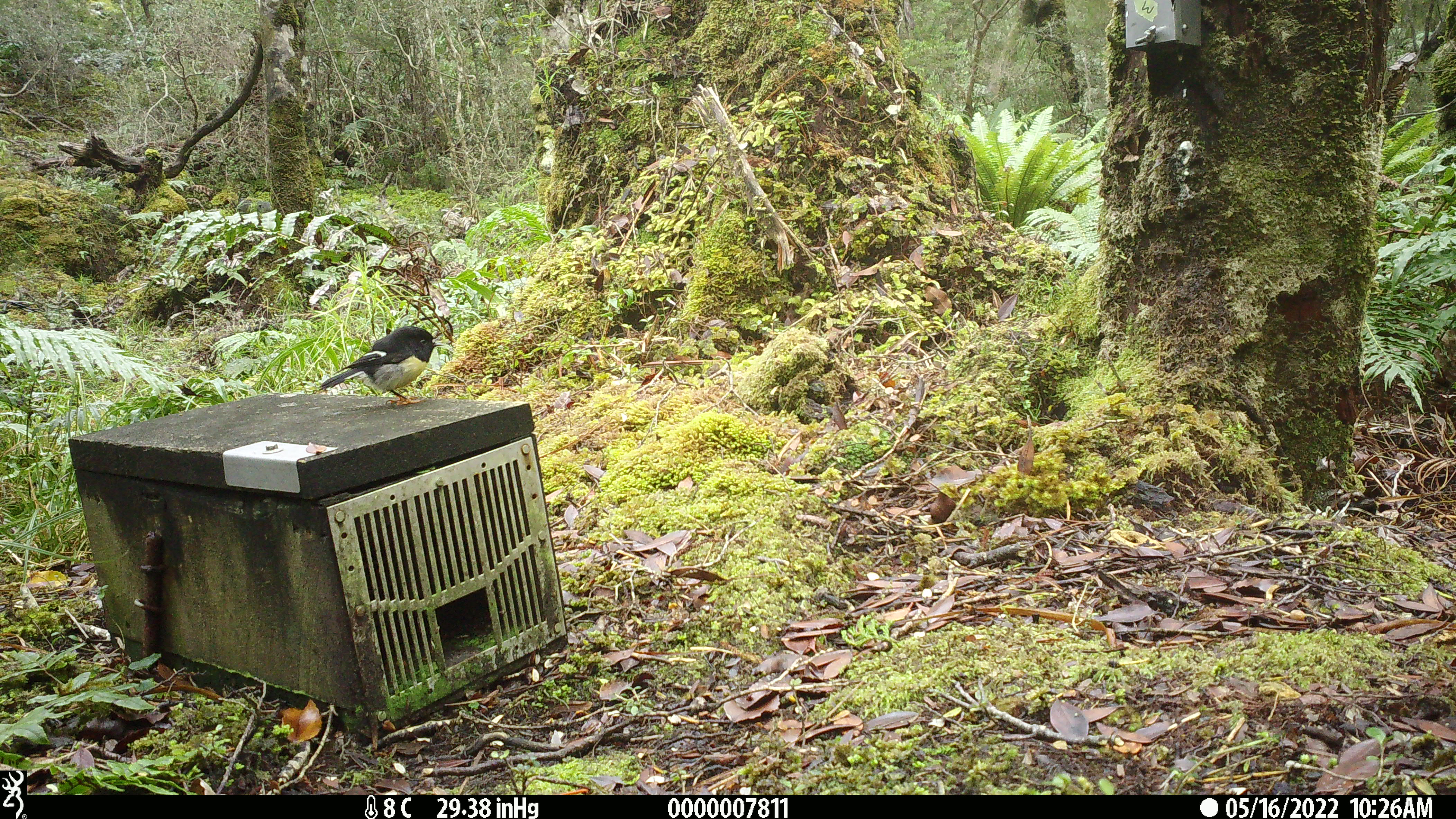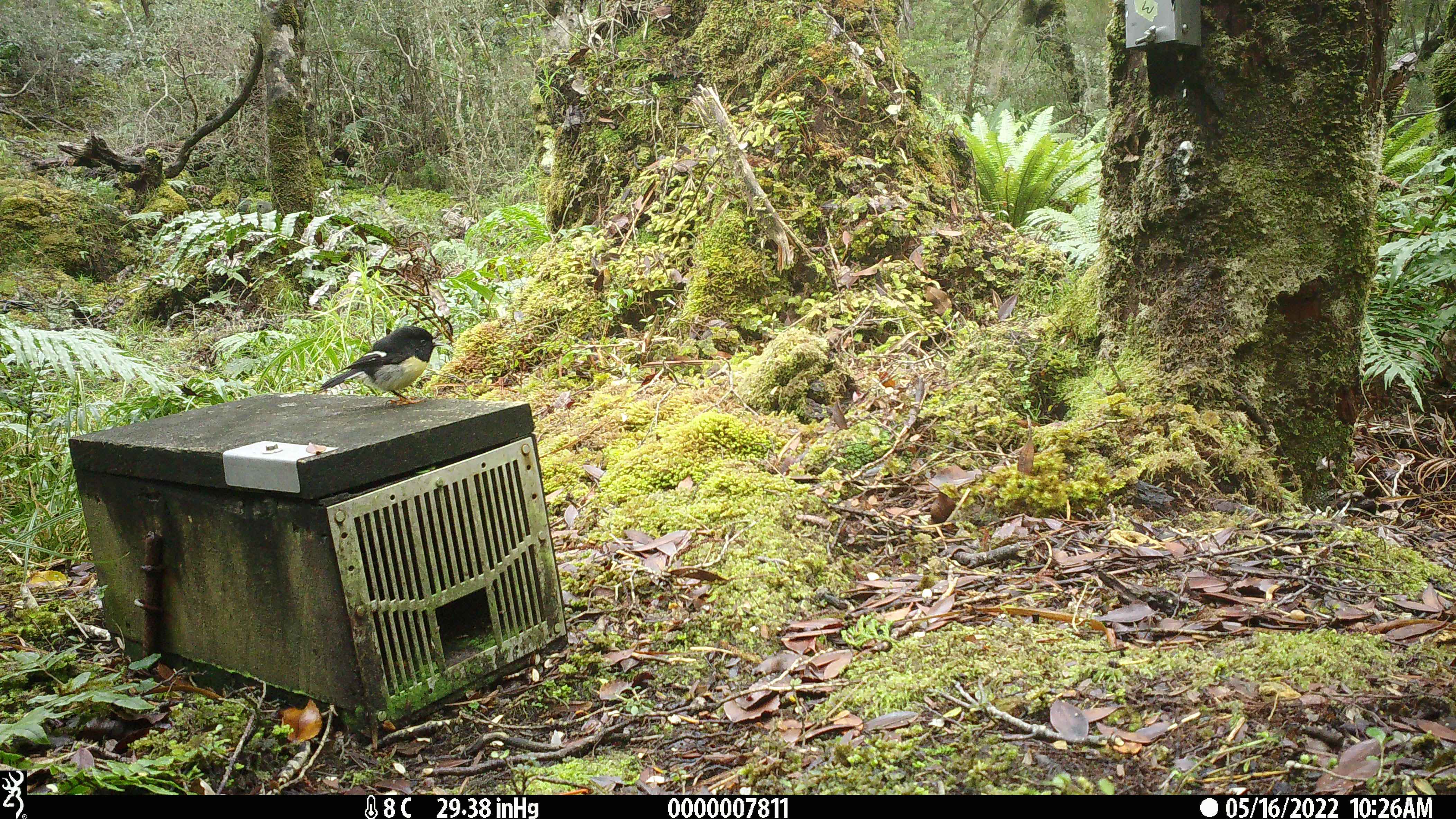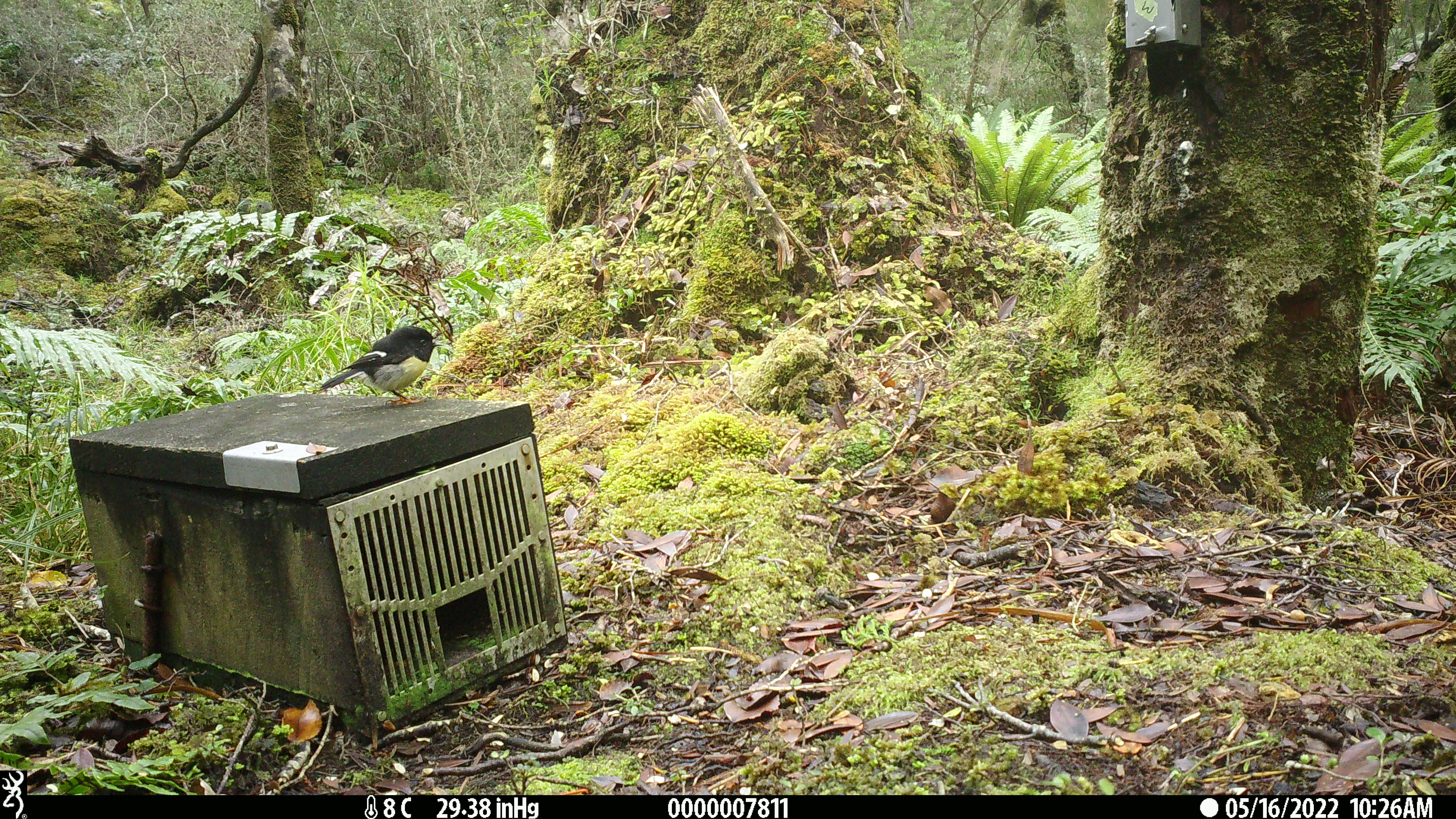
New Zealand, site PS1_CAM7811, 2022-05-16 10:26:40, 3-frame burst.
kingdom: Animalia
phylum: Chordata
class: Aves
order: Passeriformes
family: Petroicidae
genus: Petroica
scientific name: Petroica macrocephala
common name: tomtit